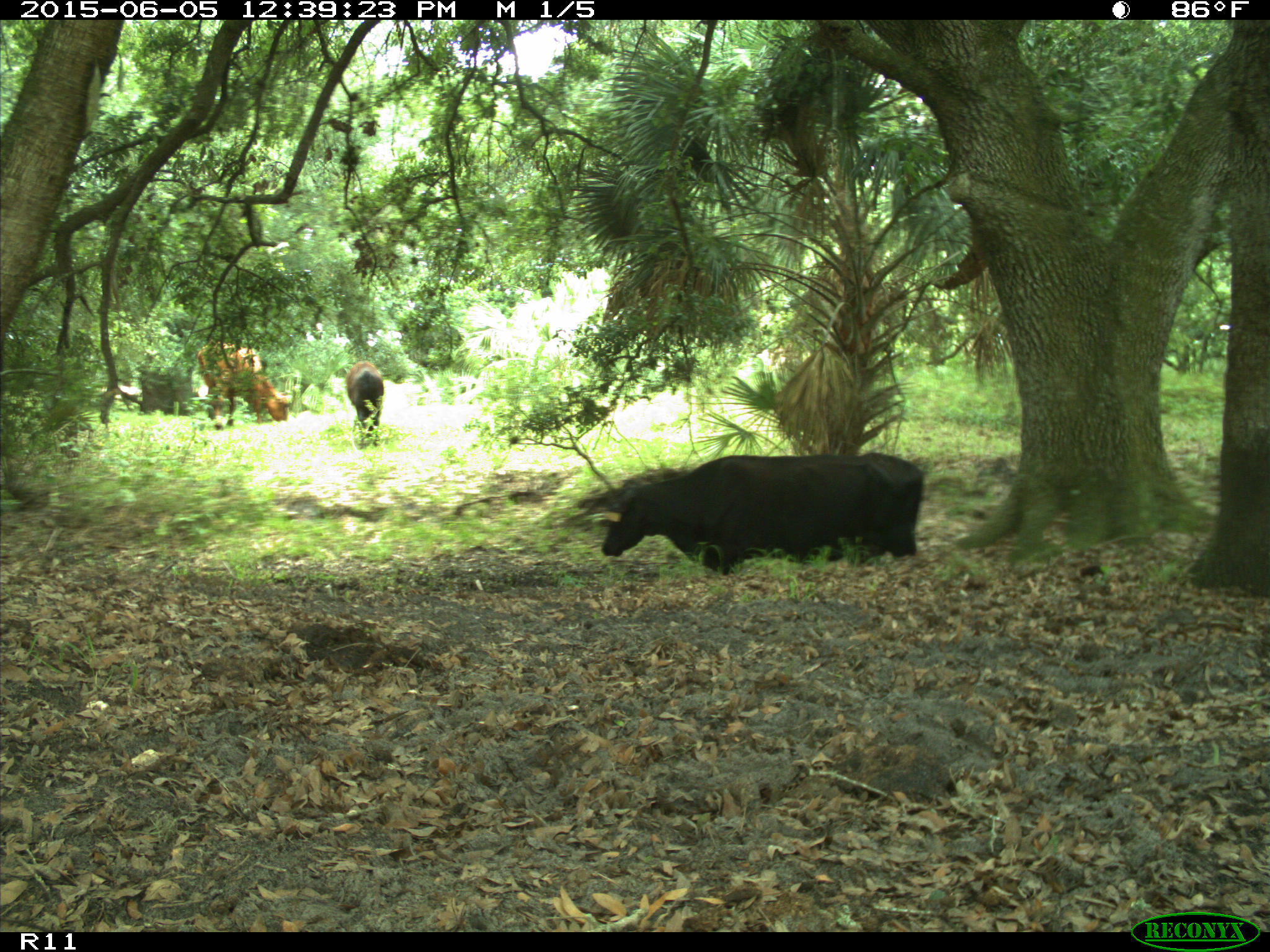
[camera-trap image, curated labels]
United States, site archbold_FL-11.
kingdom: Animalia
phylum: Chordata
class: Mammalia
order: Artiodactyla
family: Bovidae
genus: Bos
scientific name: Bos taurus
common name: domestic cow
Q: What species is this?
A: Bos taurus (domestic cow).